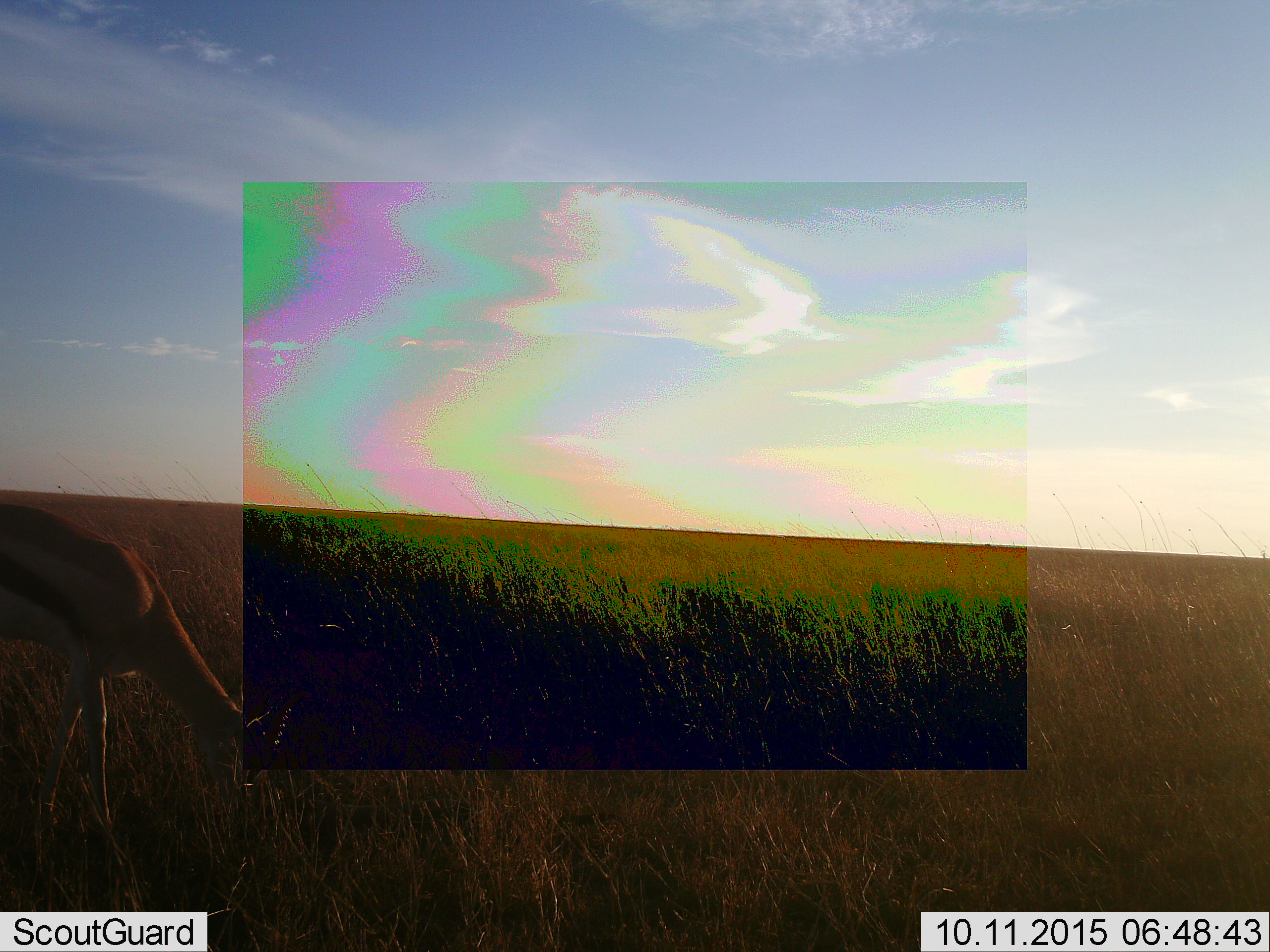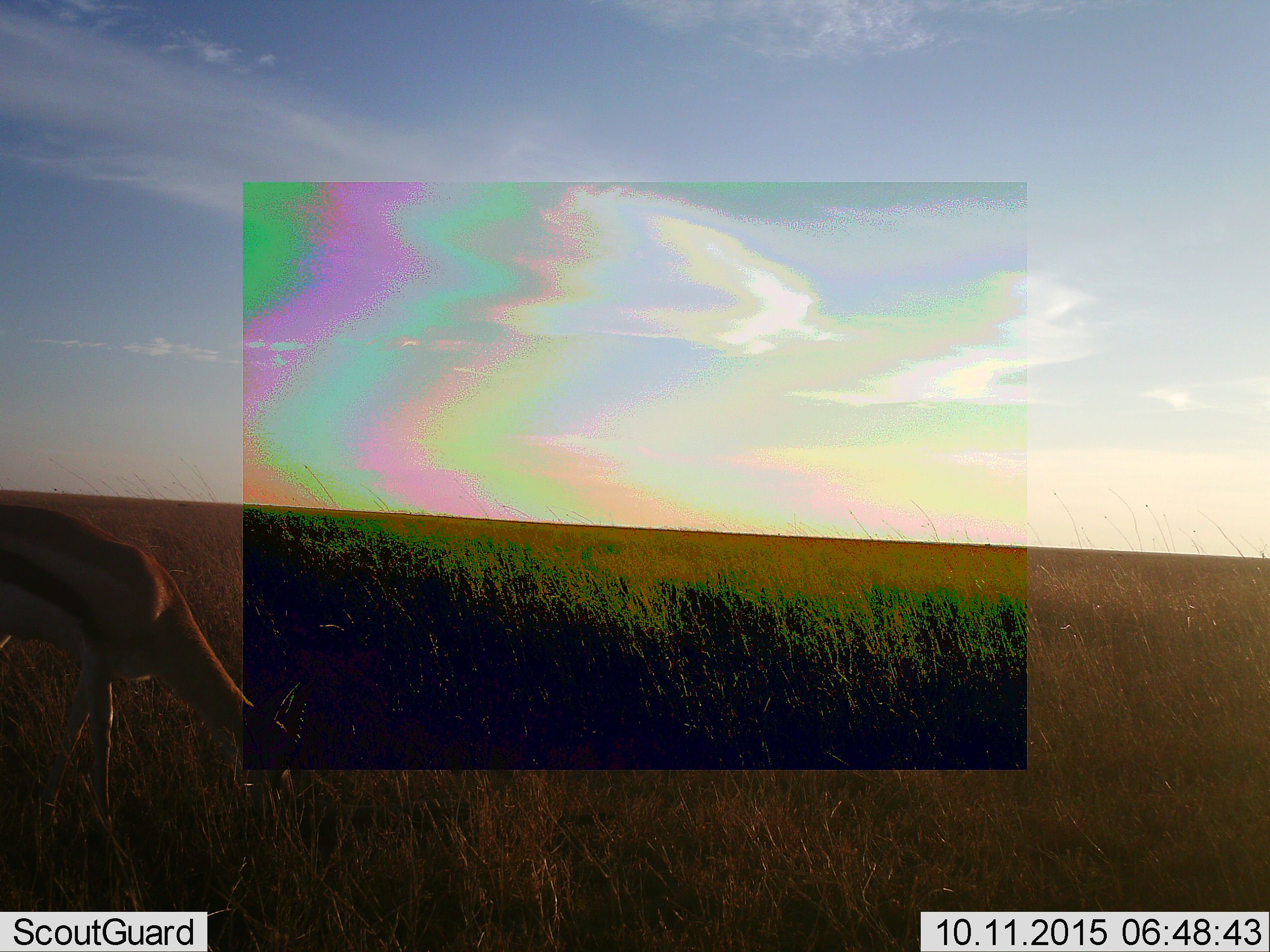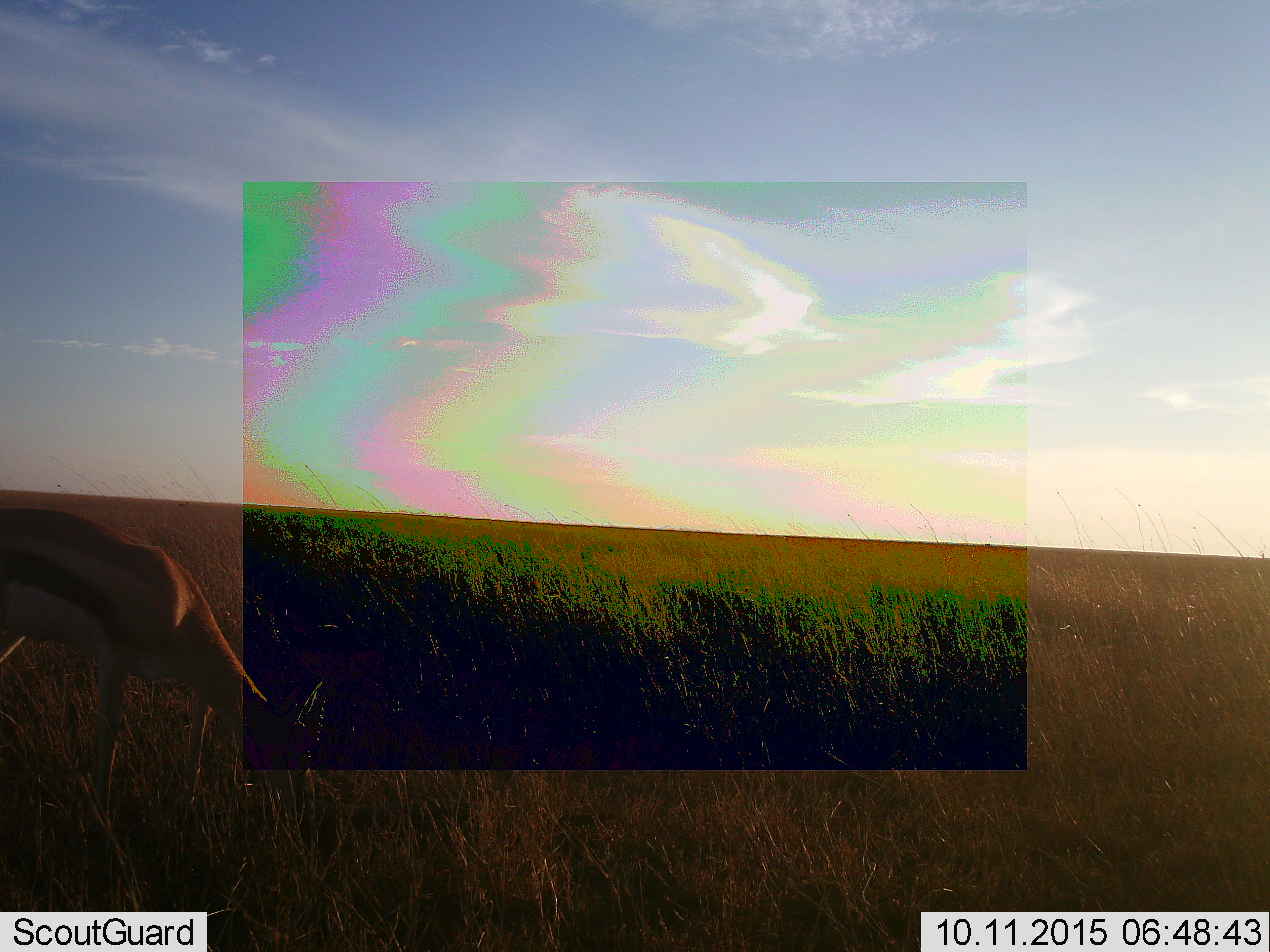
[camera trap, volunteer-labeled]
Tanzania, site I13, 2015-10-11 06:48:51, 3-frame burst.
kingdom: Animalia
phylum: Chordata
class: Mammalia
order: Artiodactyla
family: Bovidae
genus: Eudorcas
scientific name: Eudorcas thomsonii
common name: thomson's gazelle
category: gazellethomsons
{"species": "gazellethomsons (thomson's gazelle) (Eudorcas thomsonii)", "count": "1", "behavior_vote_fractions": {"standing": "50%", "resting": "0%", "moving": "0%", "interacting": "0%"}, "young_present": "0%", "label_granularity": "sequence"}